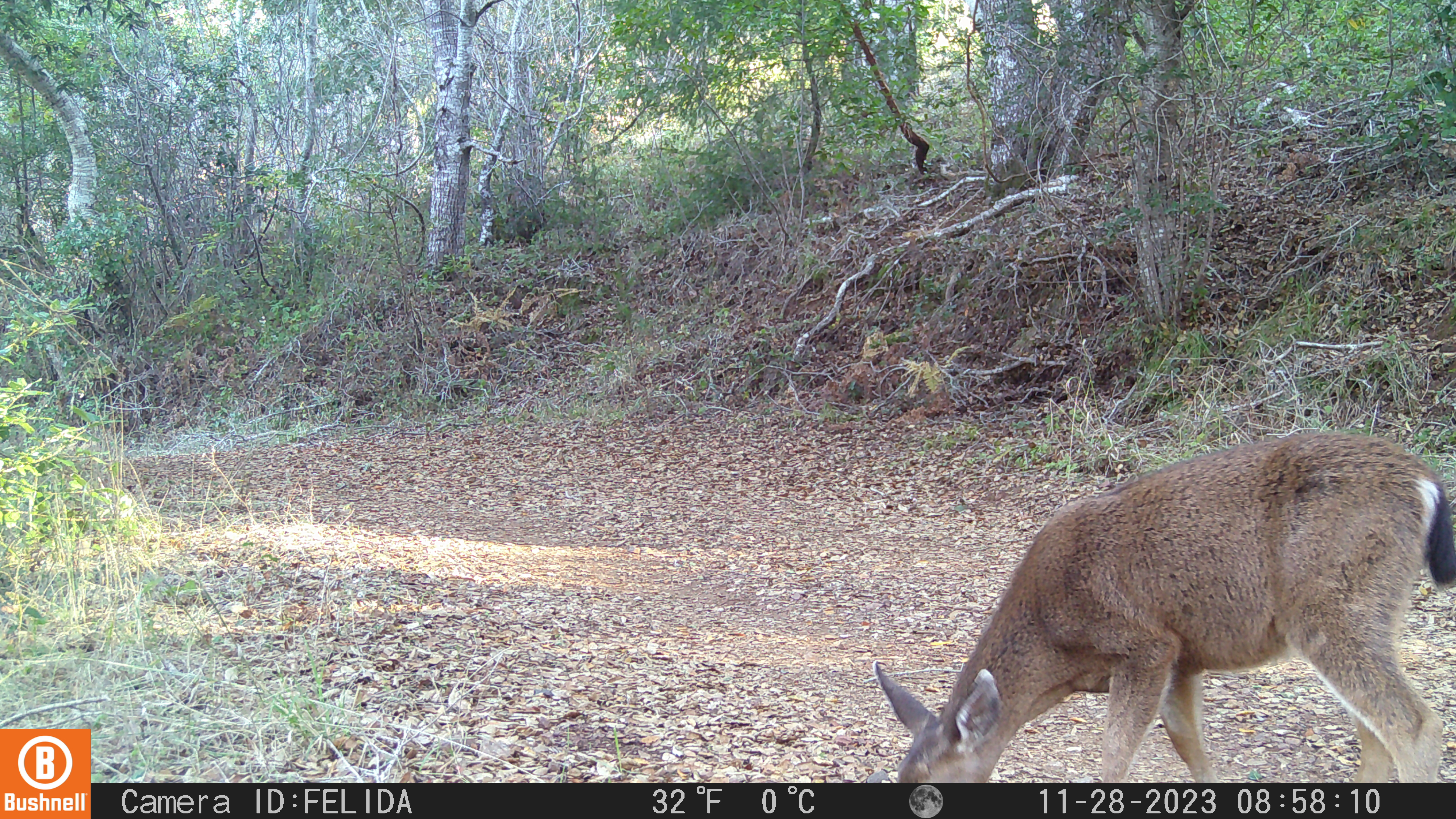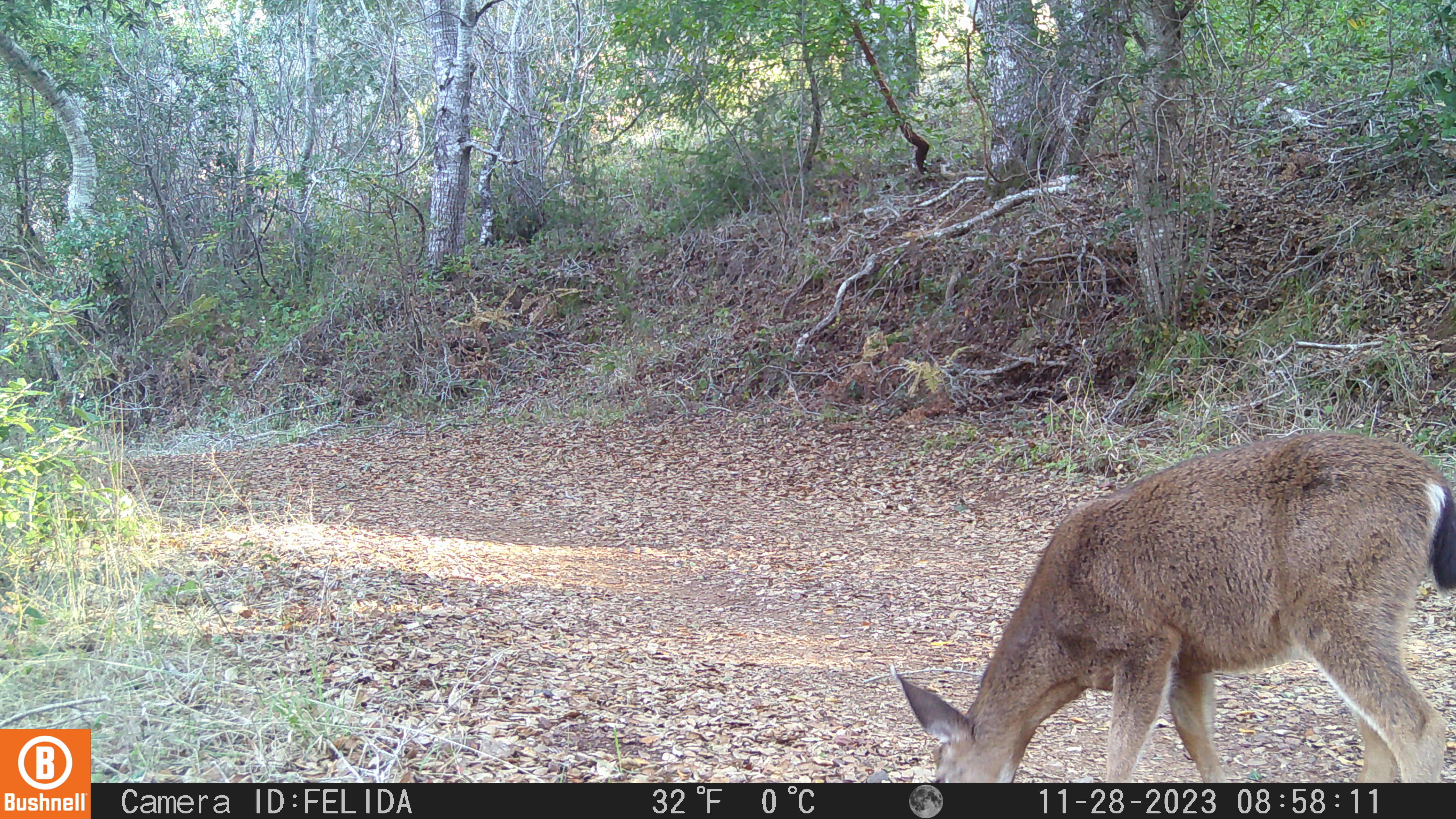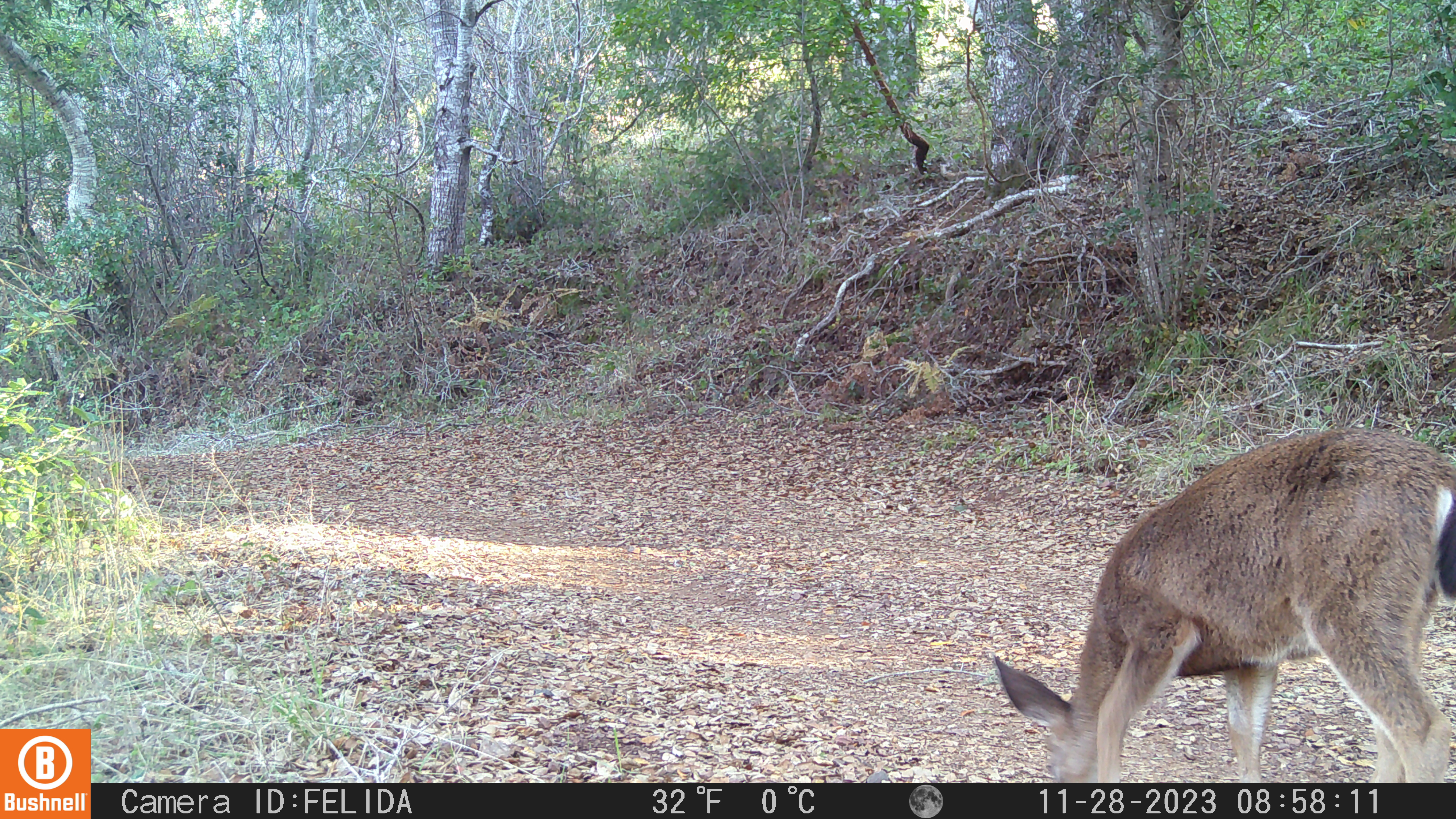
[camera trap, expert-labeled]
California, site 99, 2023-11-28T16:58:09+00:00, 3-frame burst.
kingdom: Animalia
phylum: Chordata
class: Mammalia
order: Artiodactyla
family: Cervidae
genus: Odocoileus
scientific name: Odocoileus hemionus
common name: mule deer